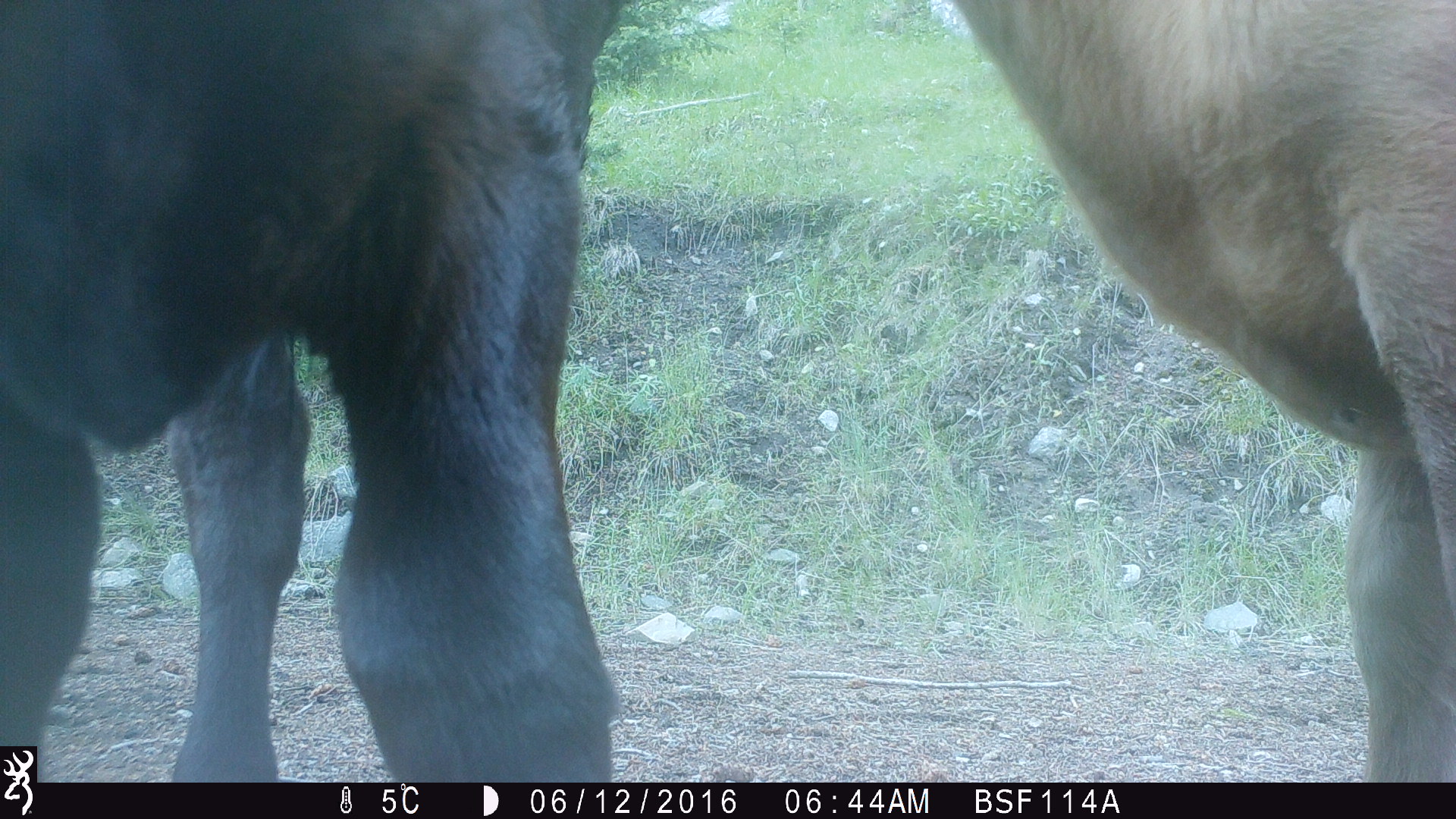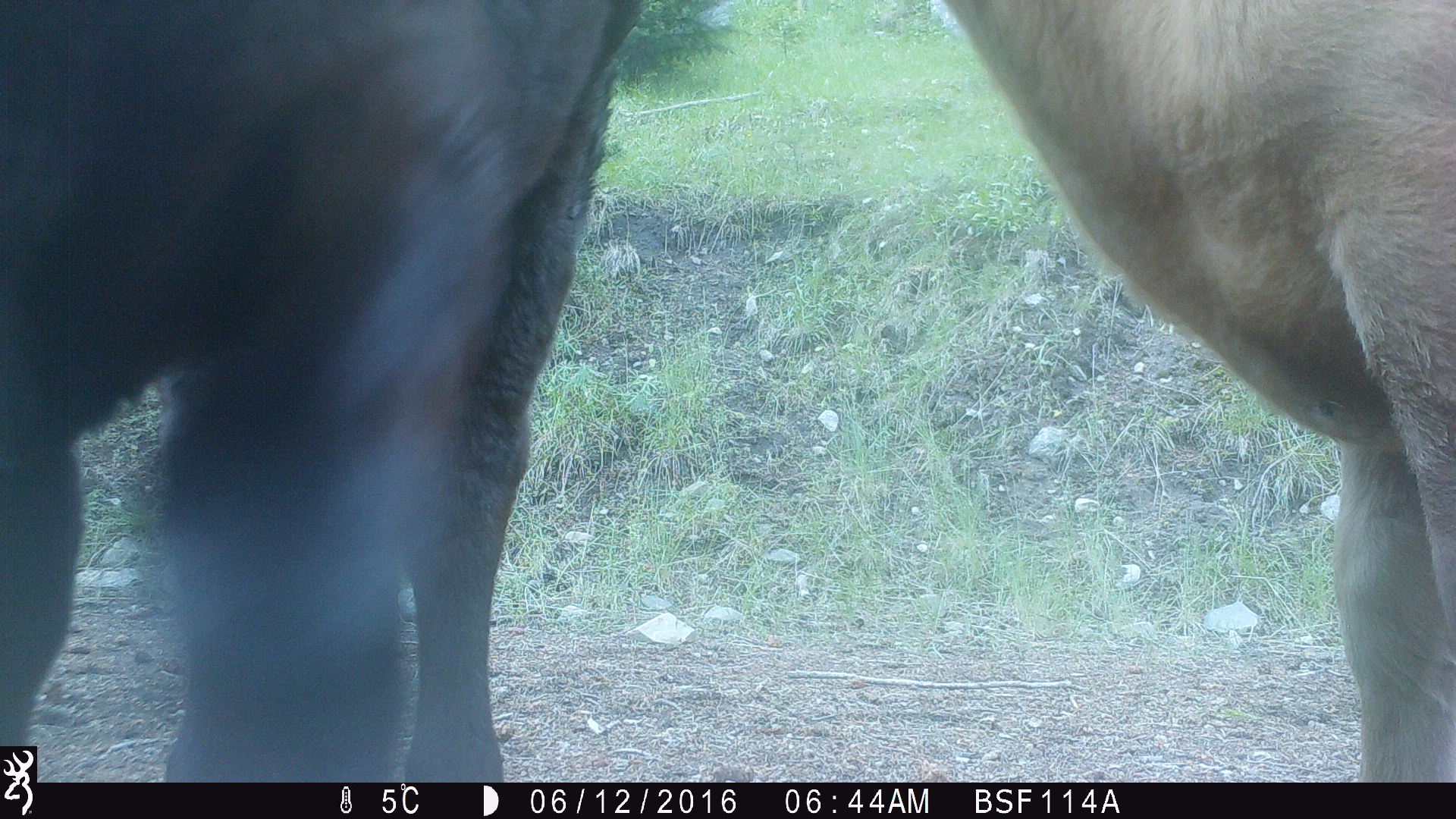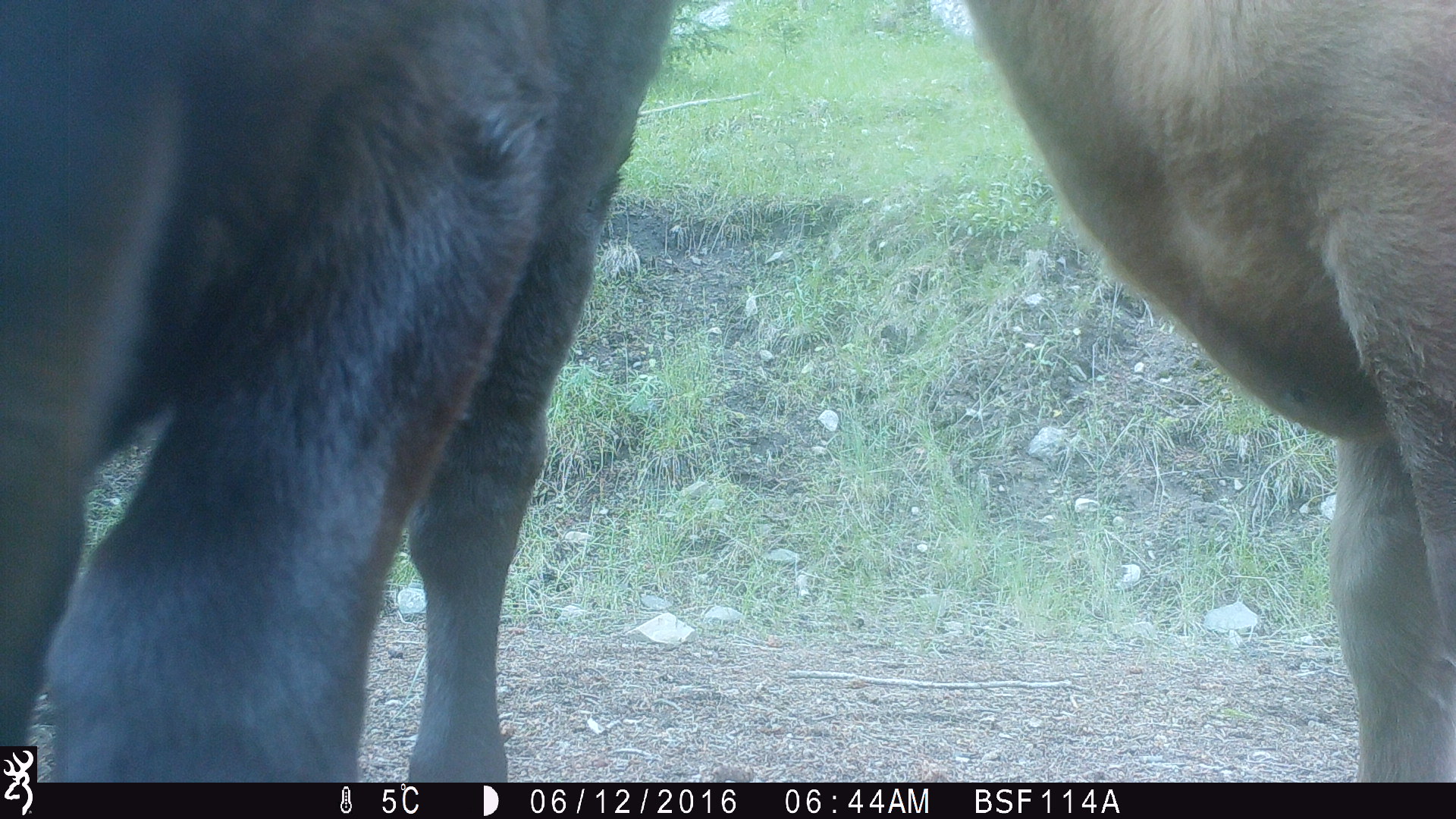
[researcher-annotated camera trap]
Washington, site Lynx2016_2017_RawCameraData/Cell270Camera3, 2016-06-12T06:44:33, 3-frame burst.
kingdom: Animalia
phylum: Chordata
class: Mammalia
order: Artiodactyla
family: Bovidae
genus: Bos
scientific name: Bos taurus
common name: domestic cattle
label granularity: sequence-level